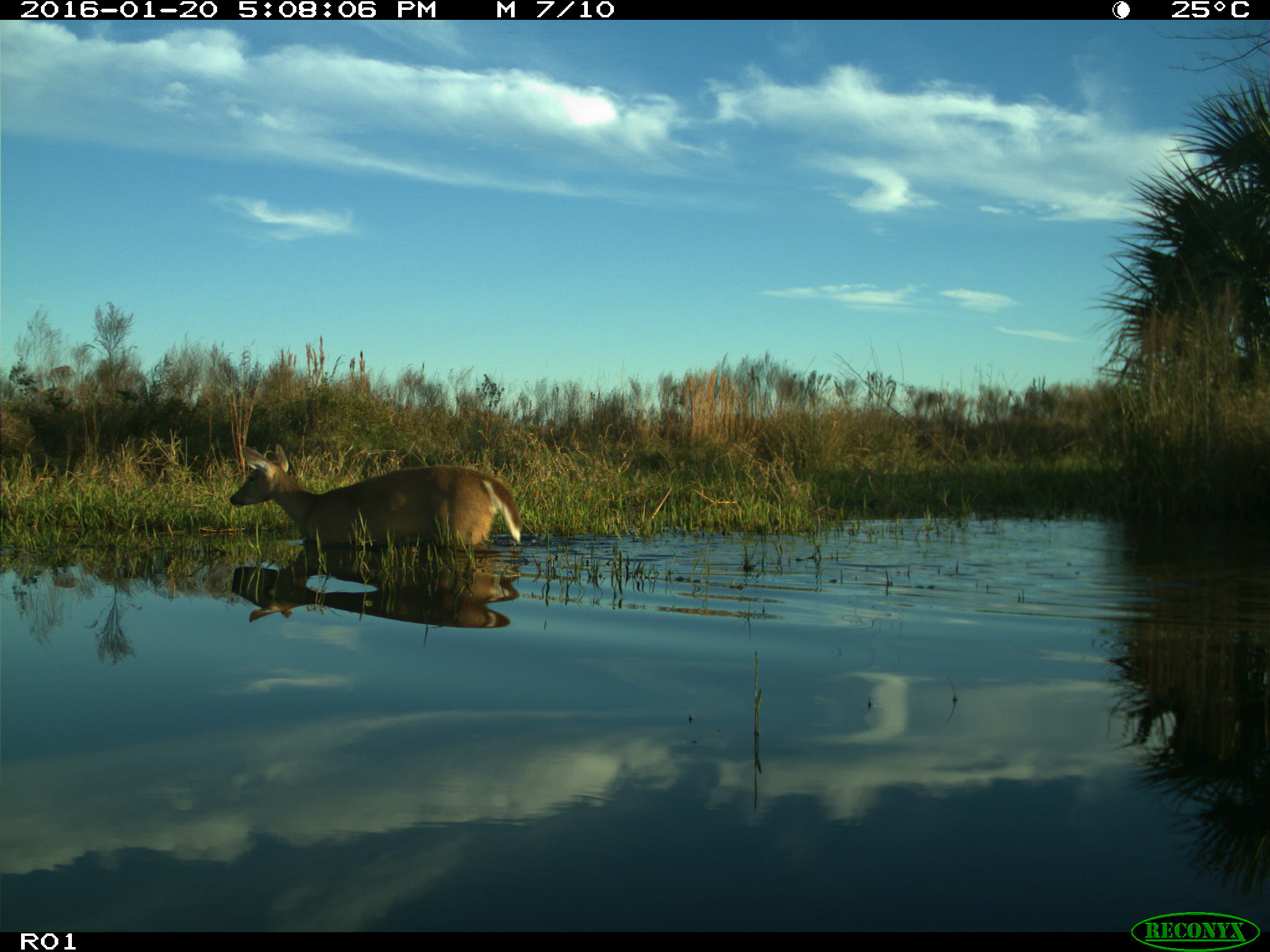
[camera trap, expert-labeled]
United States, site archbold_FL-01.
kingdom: Animalia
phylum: Chordata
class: Mammalia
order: Artiodactyla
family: Cervidae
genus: Odocoileus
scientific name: Odocoileus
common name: deer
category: unidentified deer